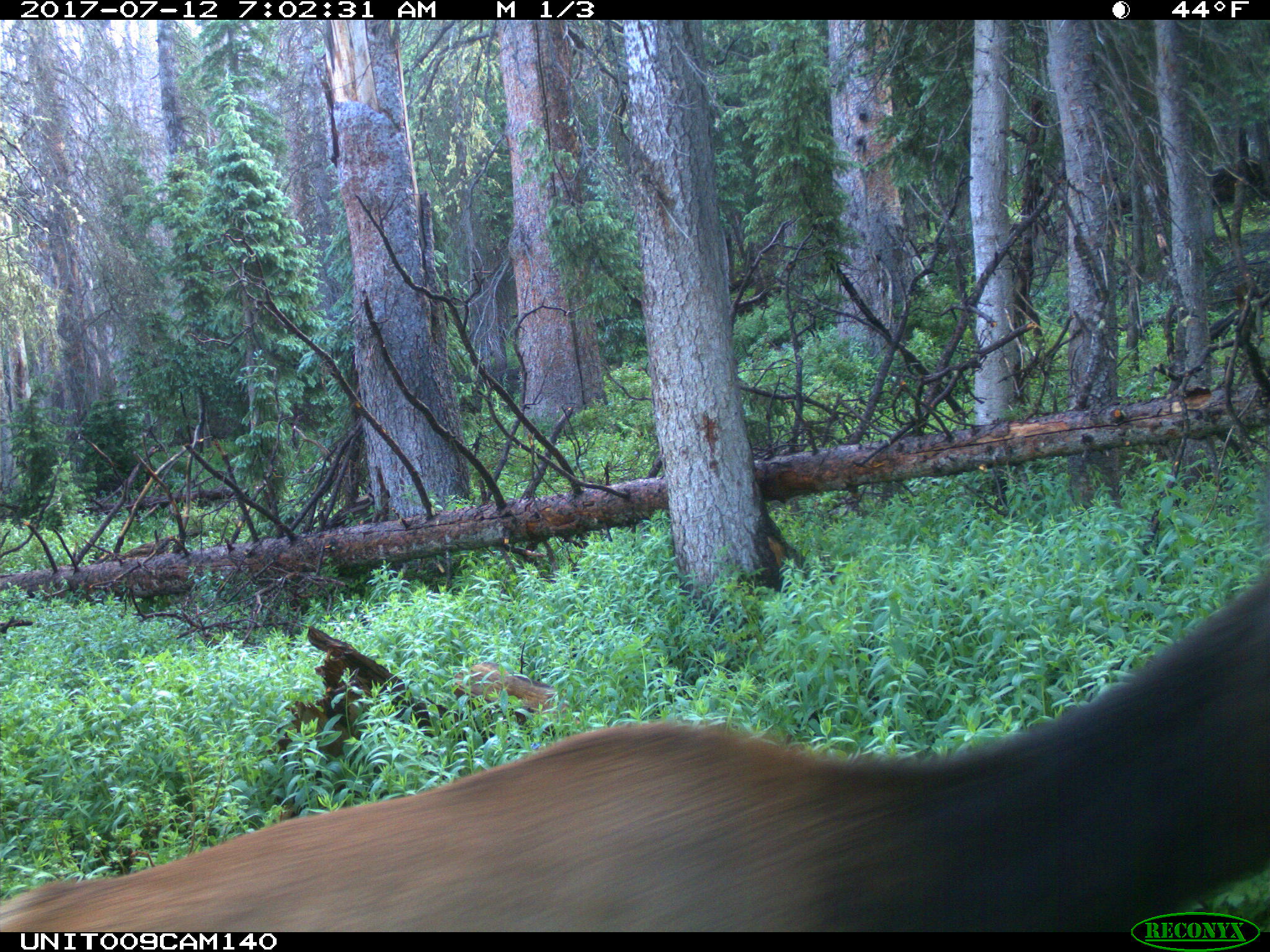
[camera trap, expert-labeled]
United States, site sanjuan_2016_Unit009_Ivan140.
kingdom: Animalia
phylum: Chordata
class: Mammalia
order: Artiodactyla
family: Cervidae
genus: Cervus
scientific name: Cervus elaphus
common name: red deer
Cervus elaphus (red deer).